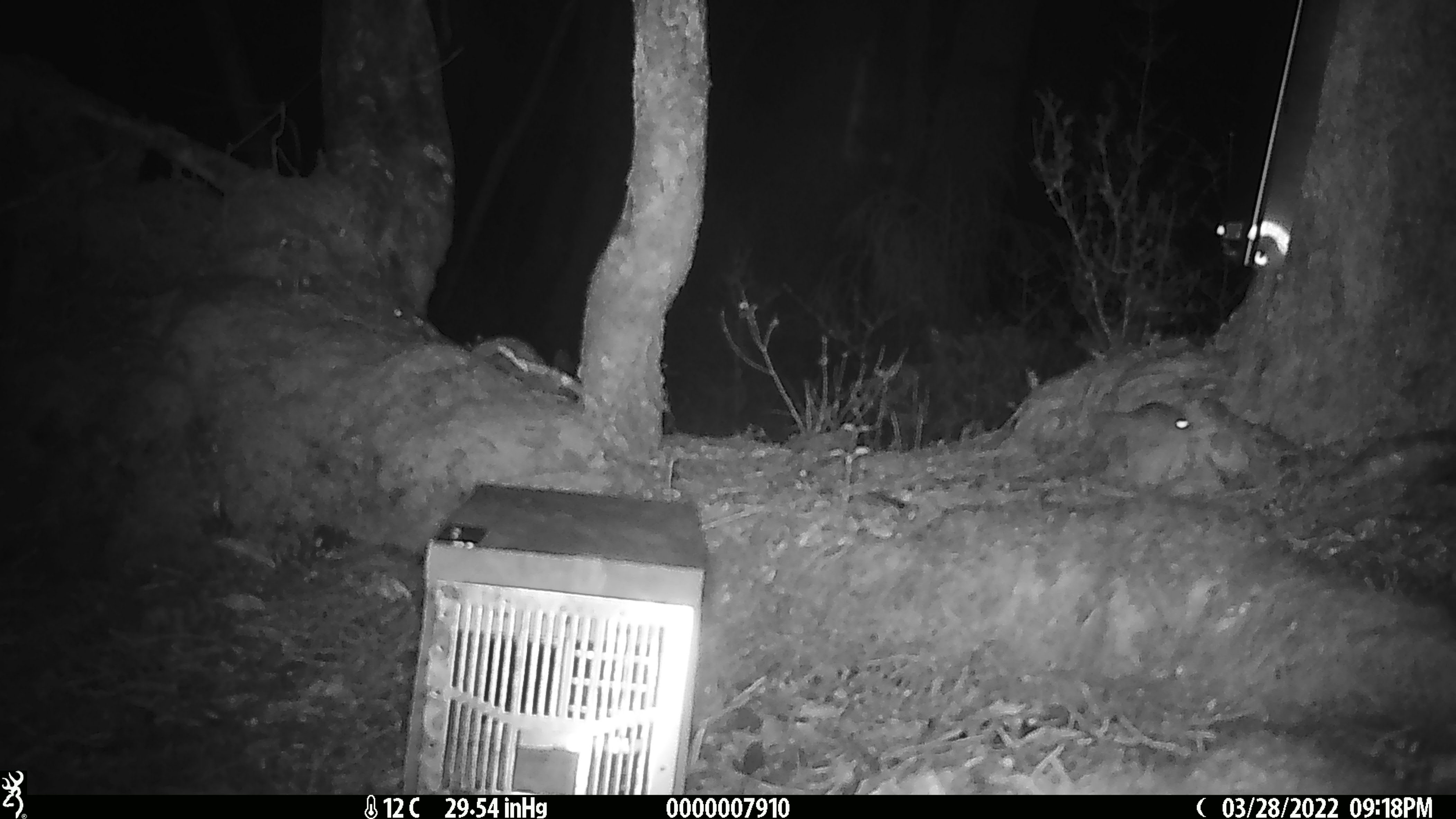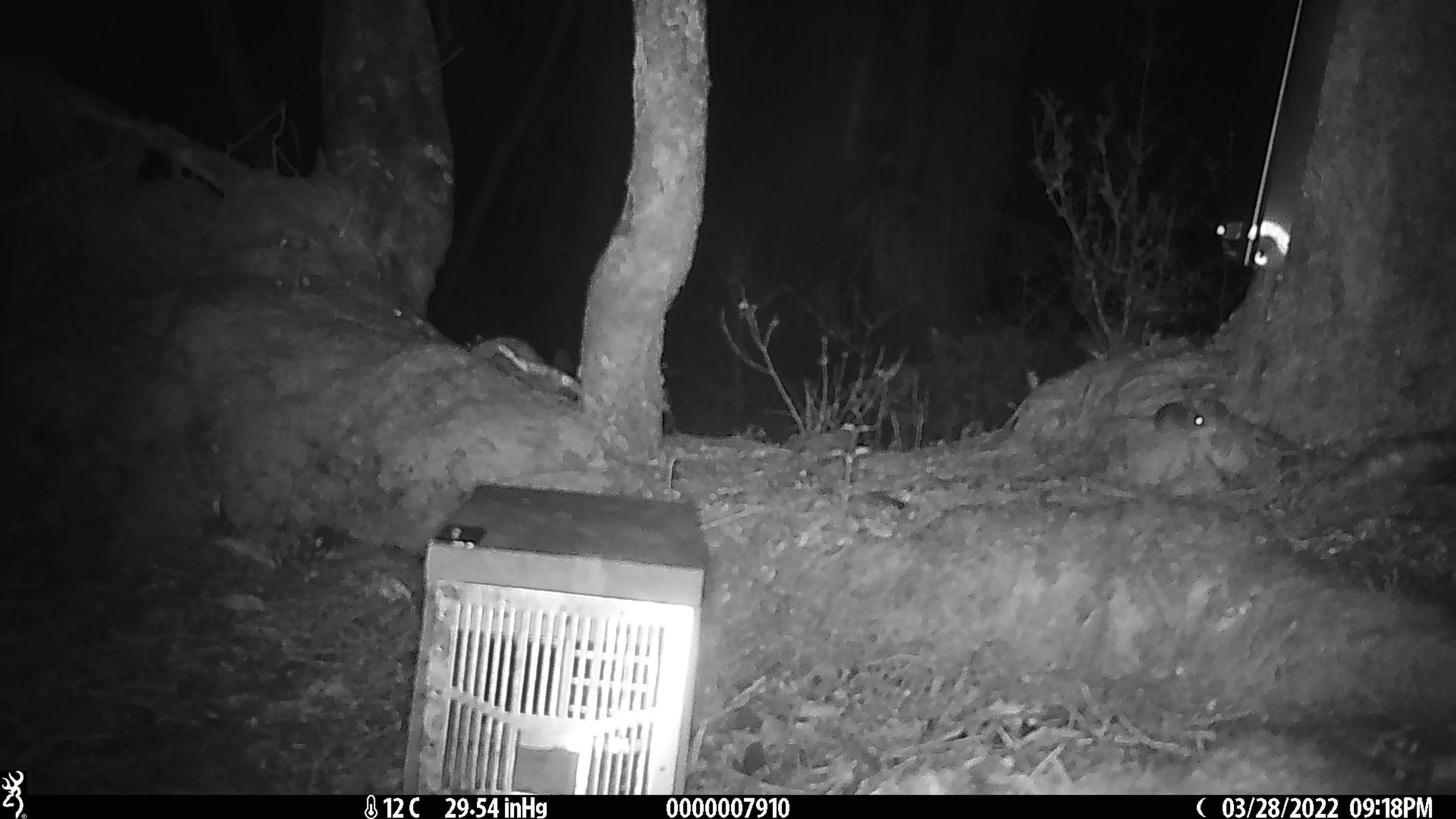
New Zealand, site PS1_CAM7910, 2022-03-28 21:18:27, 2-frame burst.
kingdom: Animalia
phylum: Chordata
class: Mammalia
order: Rodentia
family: Muridae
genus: Mus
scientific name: Mus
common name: mouse